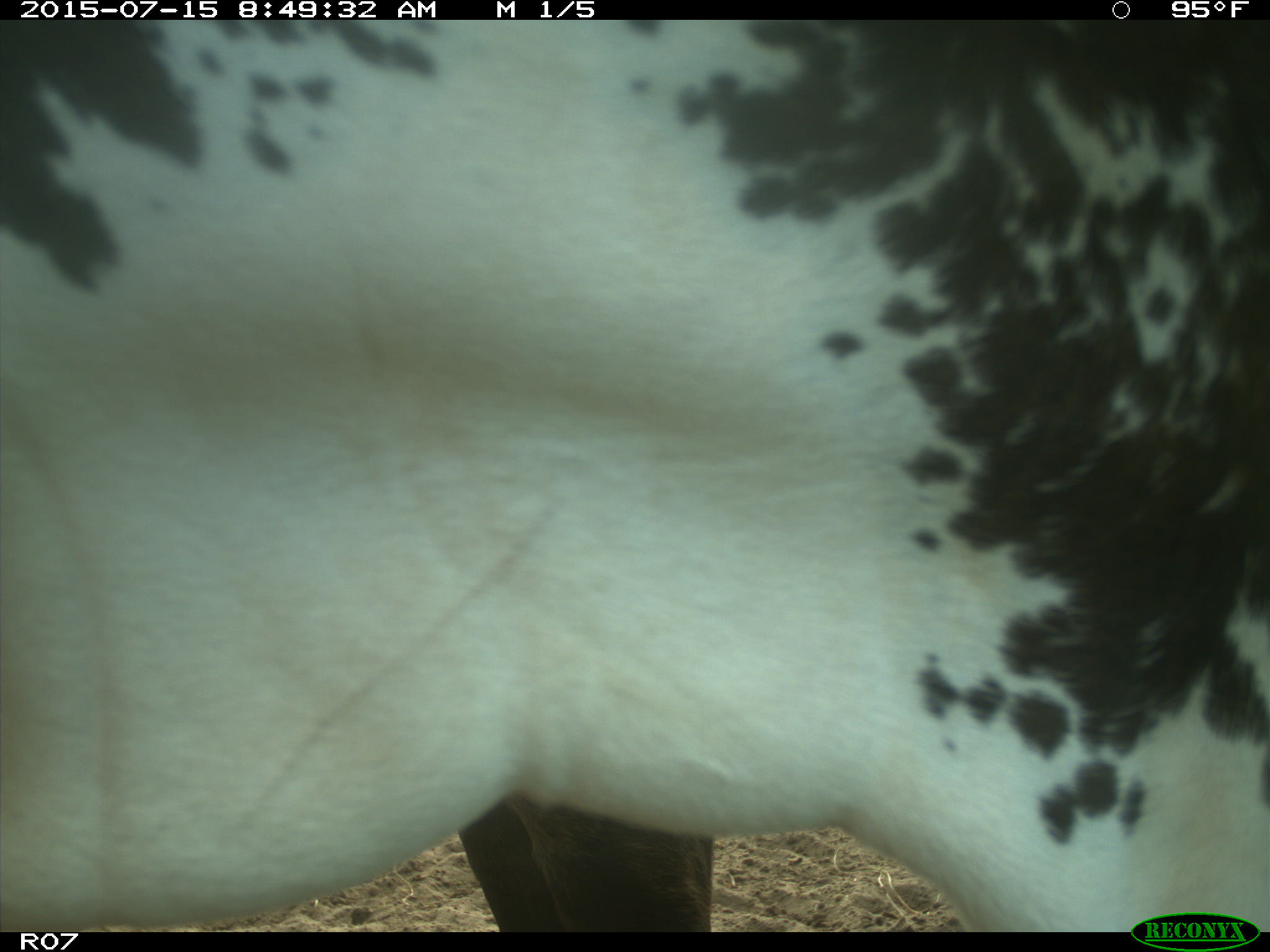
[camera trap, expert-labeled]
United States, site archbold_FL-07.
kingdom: Animalia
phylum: Chordata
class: Mammalia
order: Artiodactyla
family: Bovidae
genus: Bos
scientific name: Bos taurus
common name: domestic cow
Bos taurus (domestic cow).